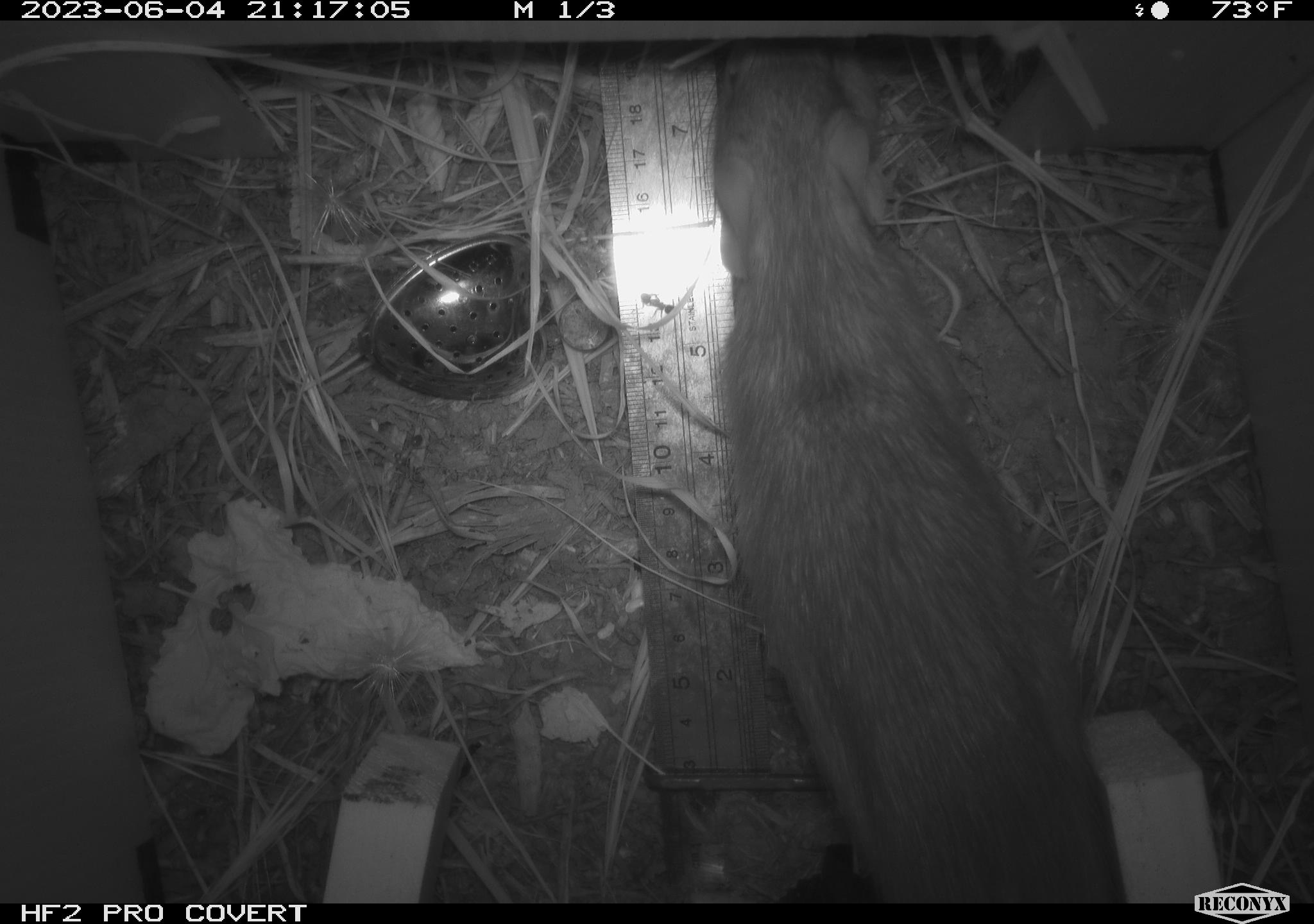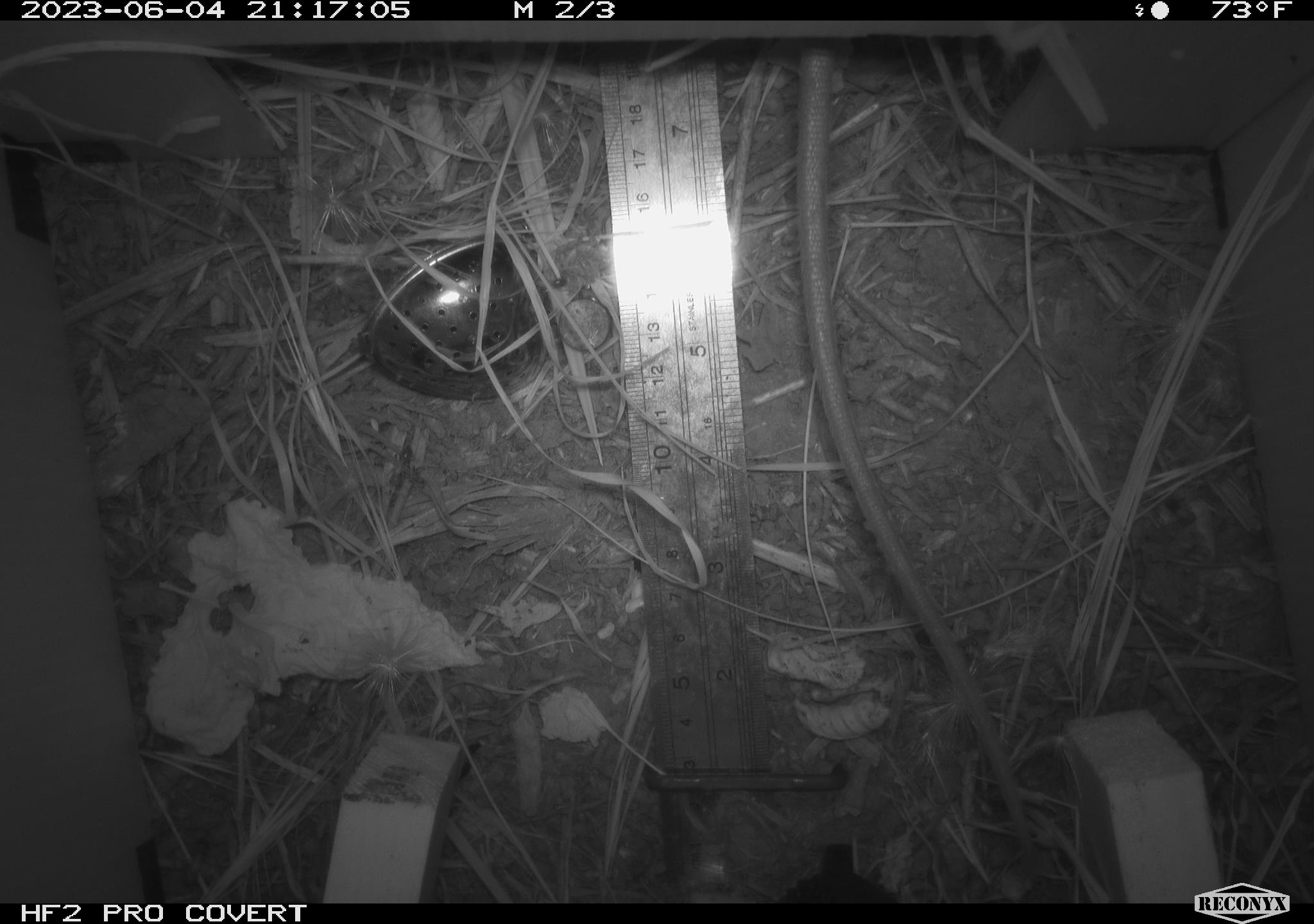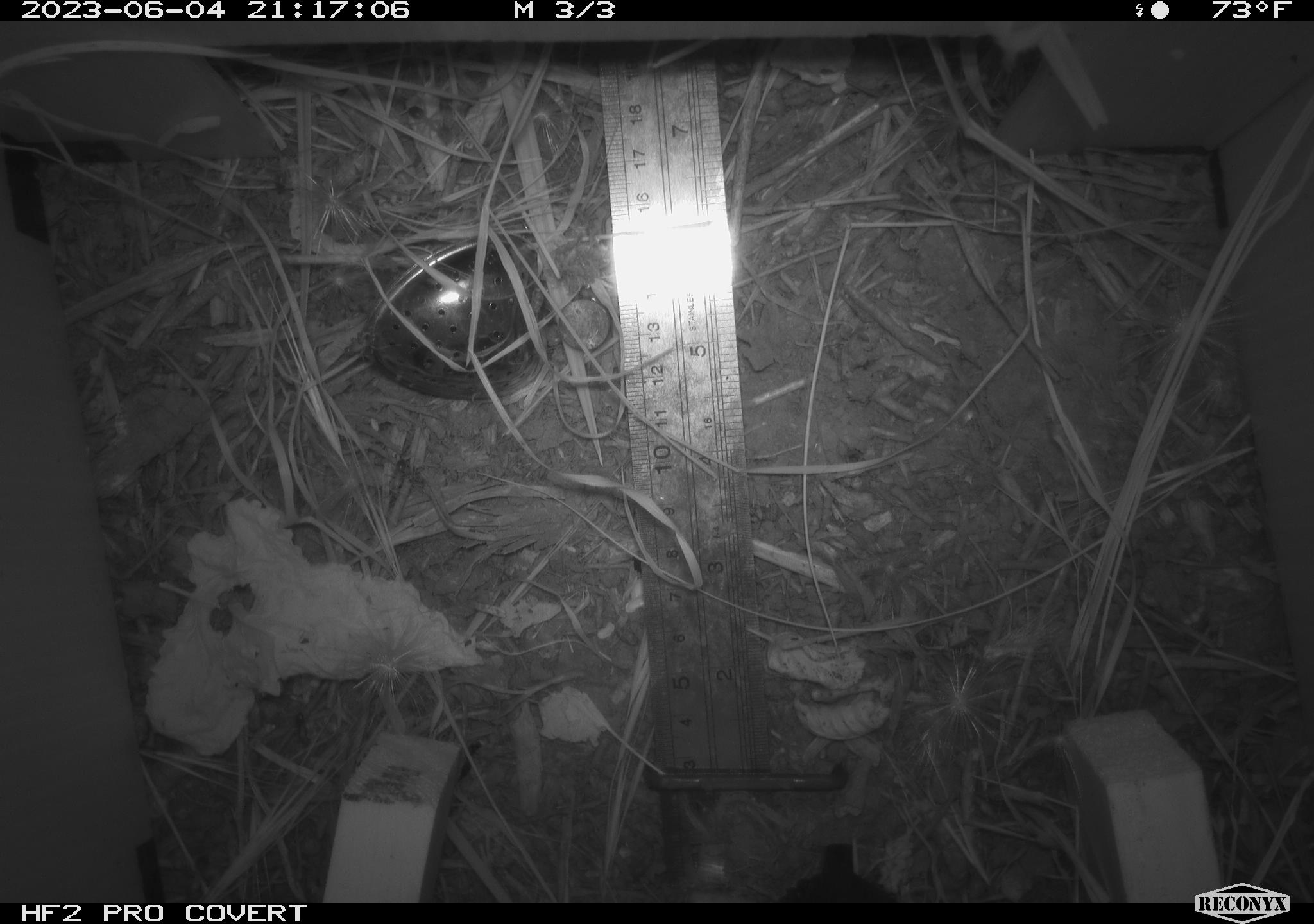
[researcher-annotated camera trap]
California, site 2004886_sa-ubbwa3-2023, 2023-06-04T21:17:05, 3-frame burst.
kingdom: Animalia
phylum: Chordata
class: Mammalia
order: Rodentia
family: Muridae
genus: Rattus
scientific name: Rattus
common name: rat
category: rattus species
Rattus species (rat) (Rattus).